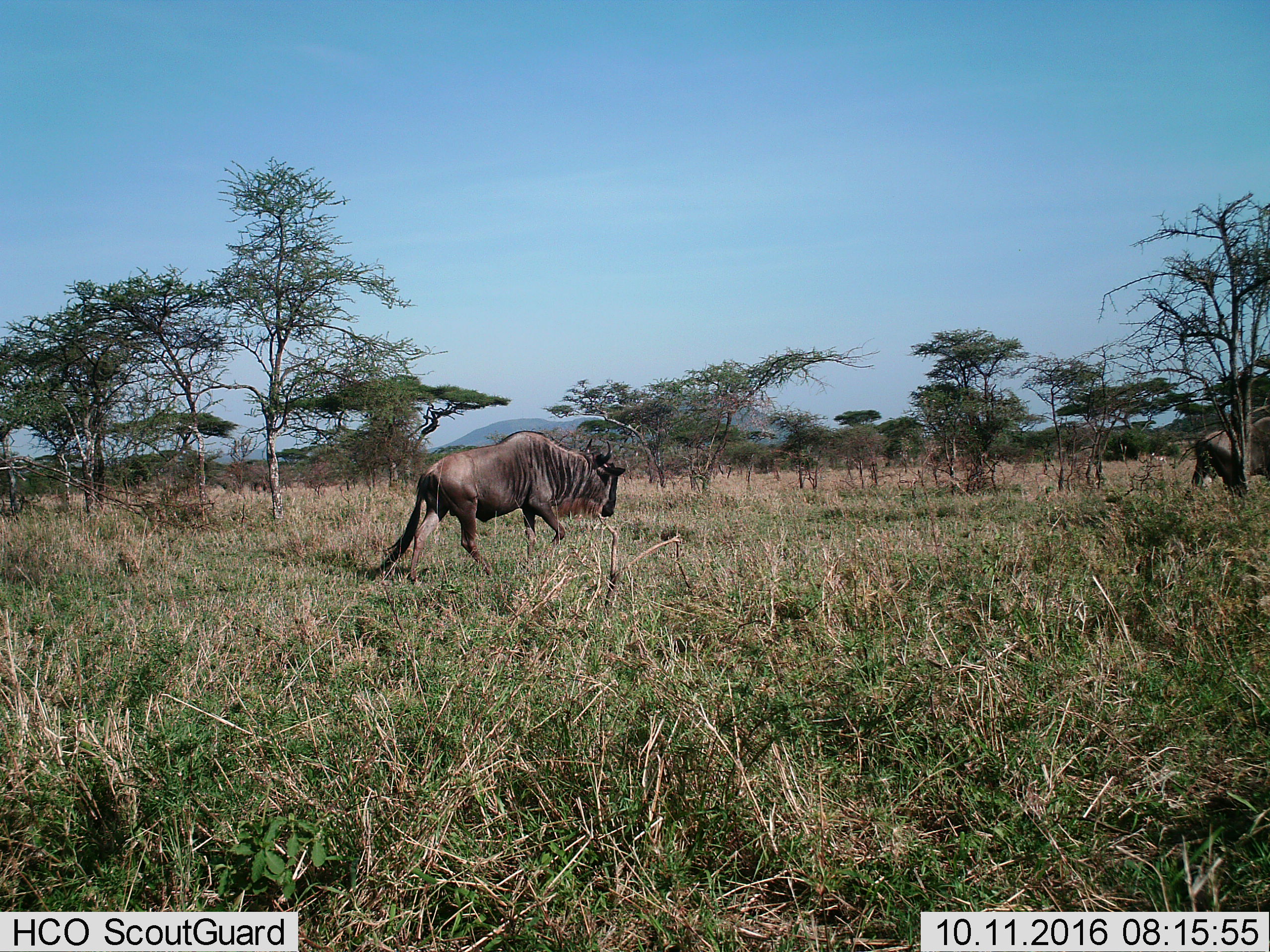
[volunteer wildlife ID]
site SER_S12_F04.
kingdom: Animalia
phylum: Chordata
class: Mammalia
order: Artiodactyla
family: Bovidae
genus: Connochaetes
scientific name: Connochaetes taurinus taurinus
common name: blue wildebeest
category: wildebeestblue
Wildebeestblue (blue wildebeest) (Connochaetes taurinus taurinus), count 2. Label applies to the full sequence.